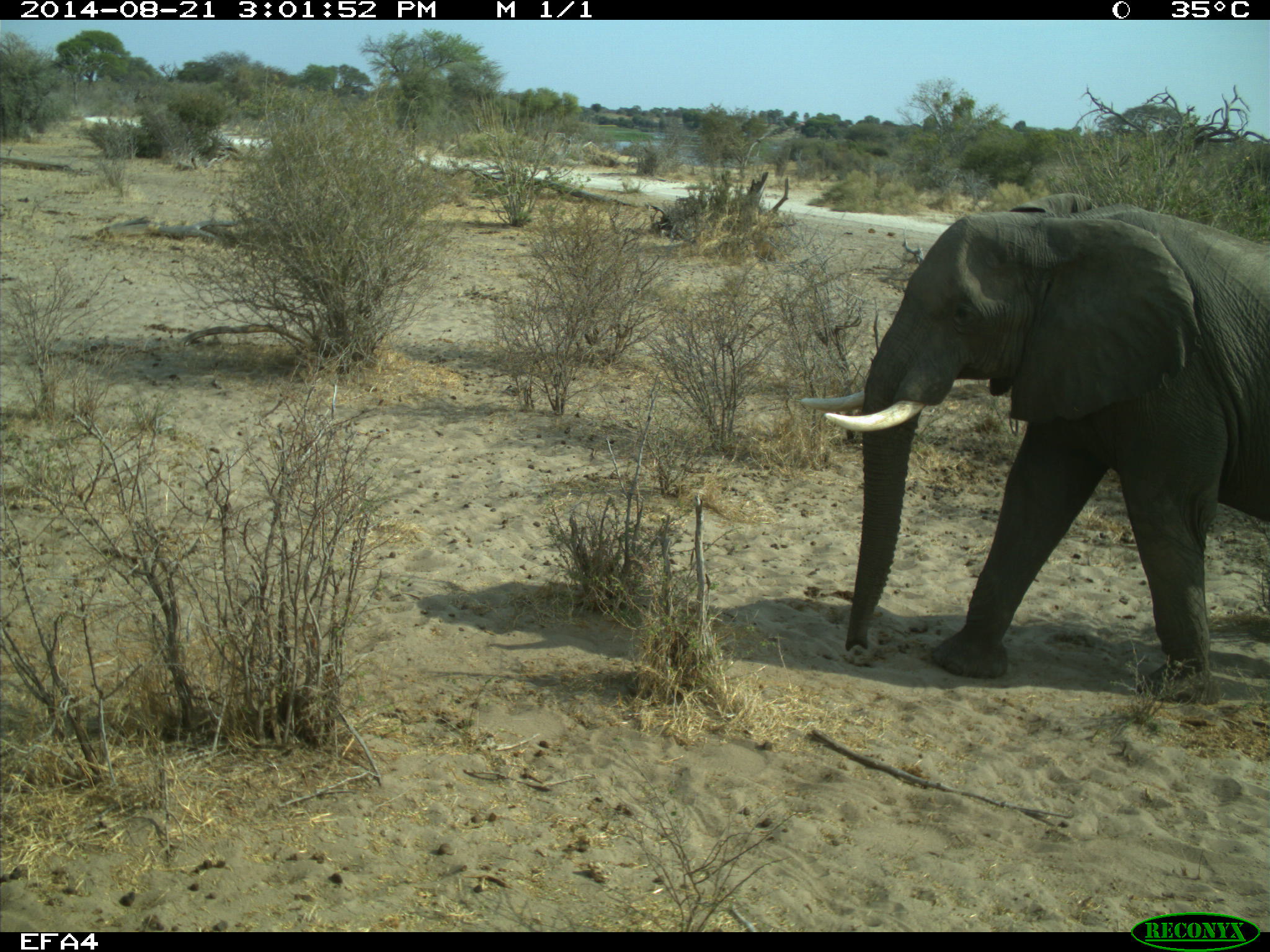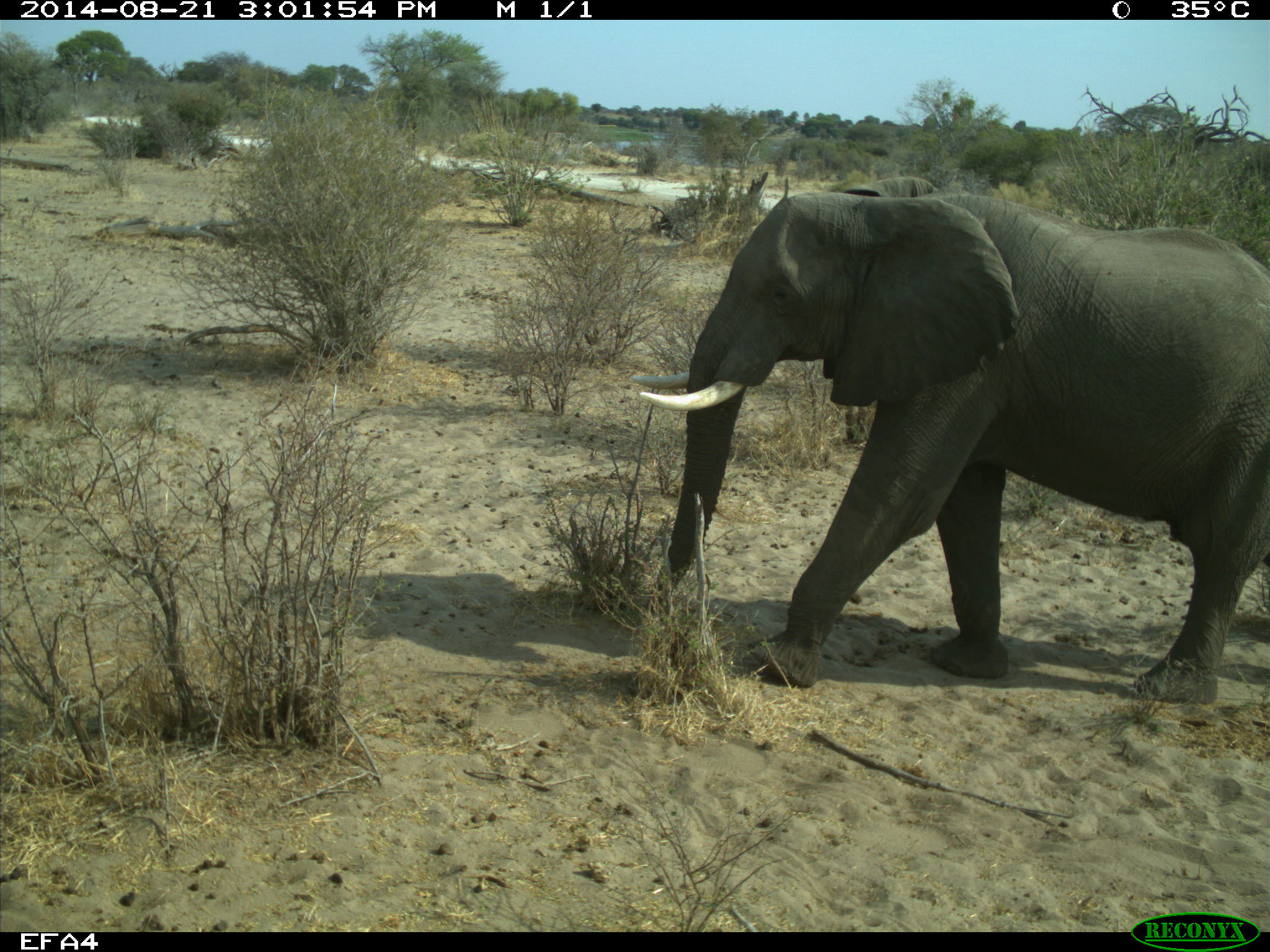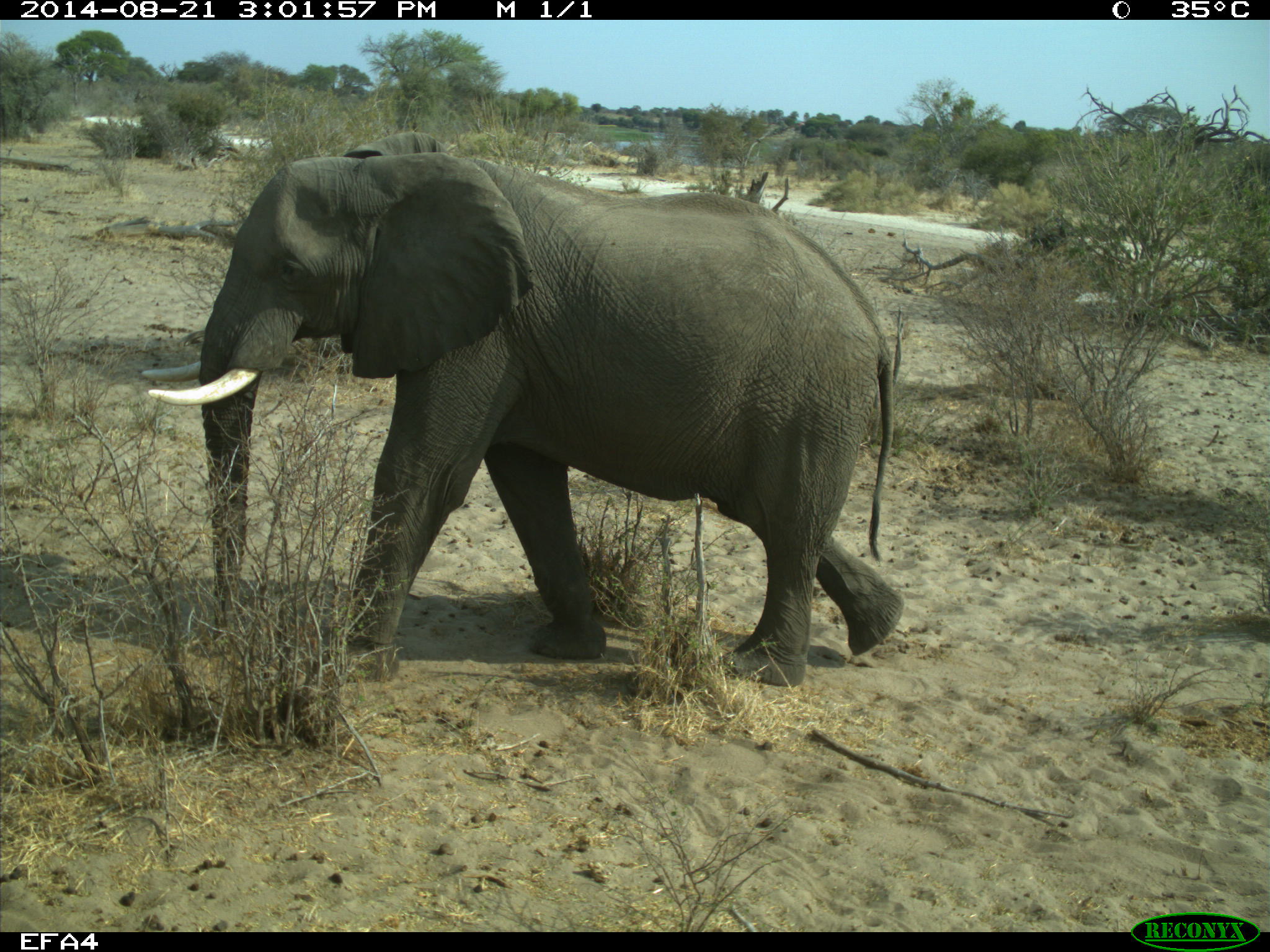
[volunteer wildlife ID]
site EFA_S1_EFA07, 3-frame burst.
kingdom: Animalia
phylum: Chordata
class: Mammalia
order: Proboscidea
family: Elephantidae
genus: Loxodonta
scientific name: Loxodonta africana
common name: african bush elephant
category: elephant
Elephant (african bush elephant) (Loxodonta africana), count 1. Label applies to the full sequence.